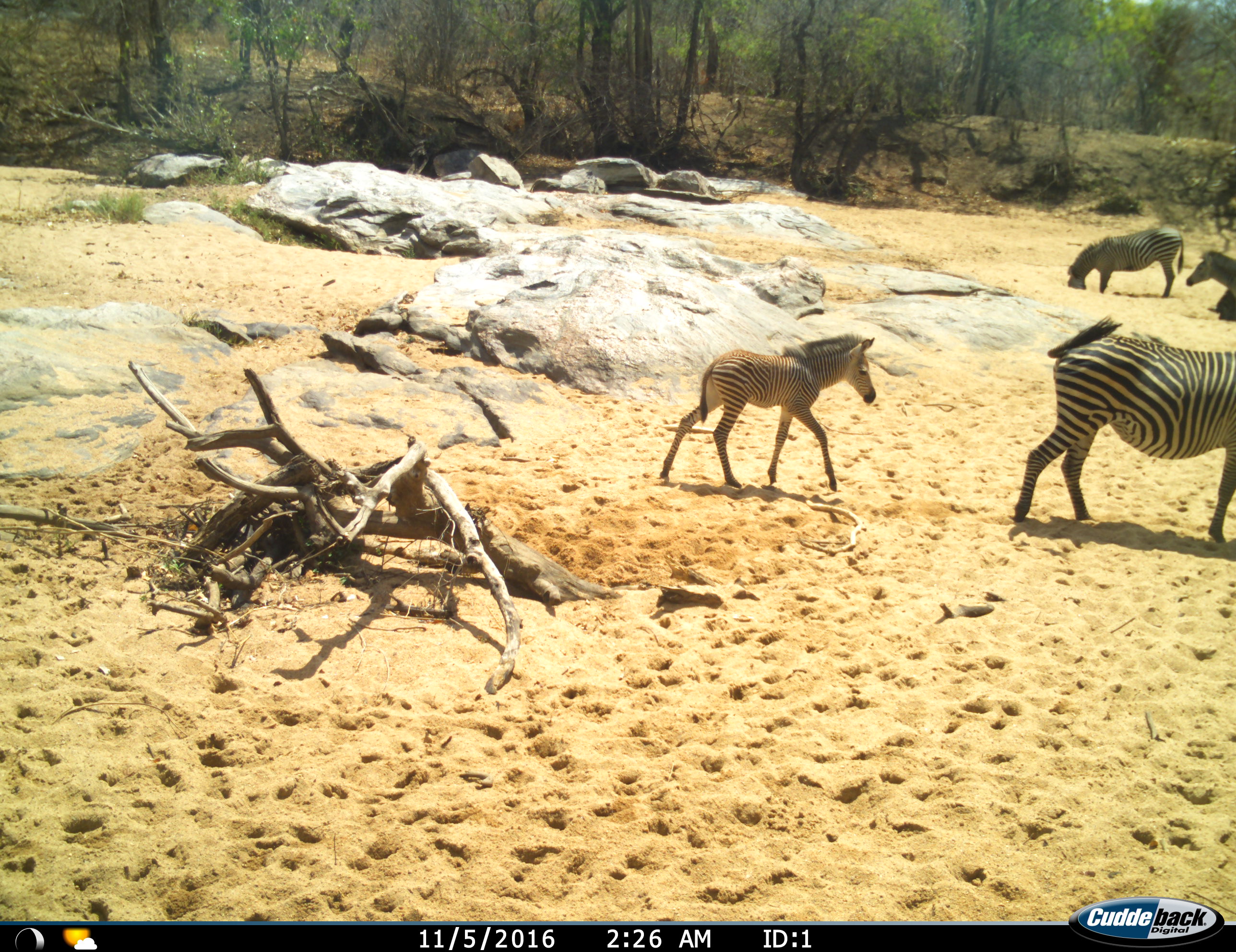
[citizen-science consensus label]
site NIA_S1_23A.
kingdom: Animalia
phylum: Chordata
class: Mammalia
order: Perissodactyla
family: Equidae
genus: Equus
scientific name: Equus quagga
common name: plains zebra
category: zebraplains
Zebraplains (plains zebra) (Equus quagga), count 4. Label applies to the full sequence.